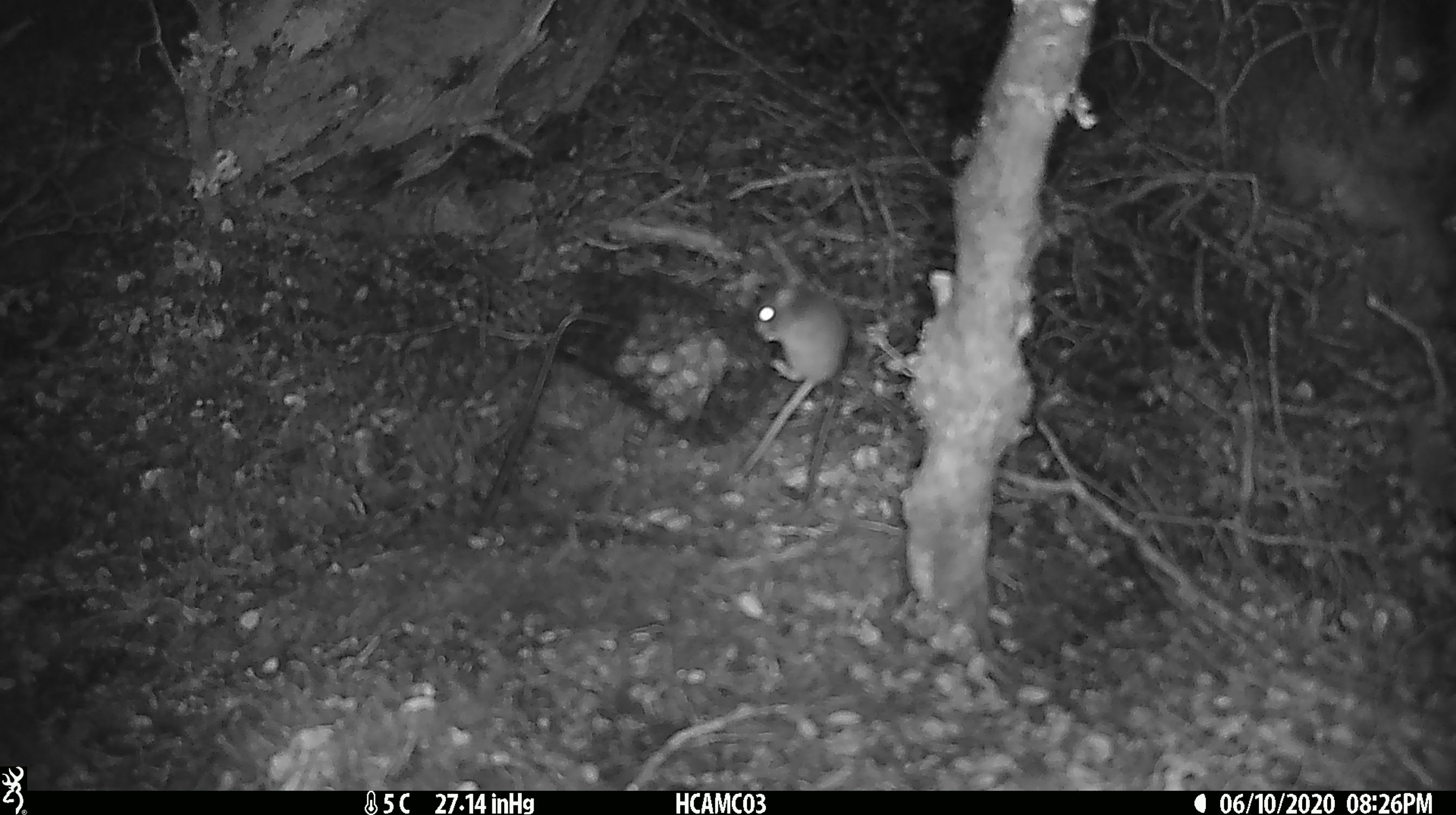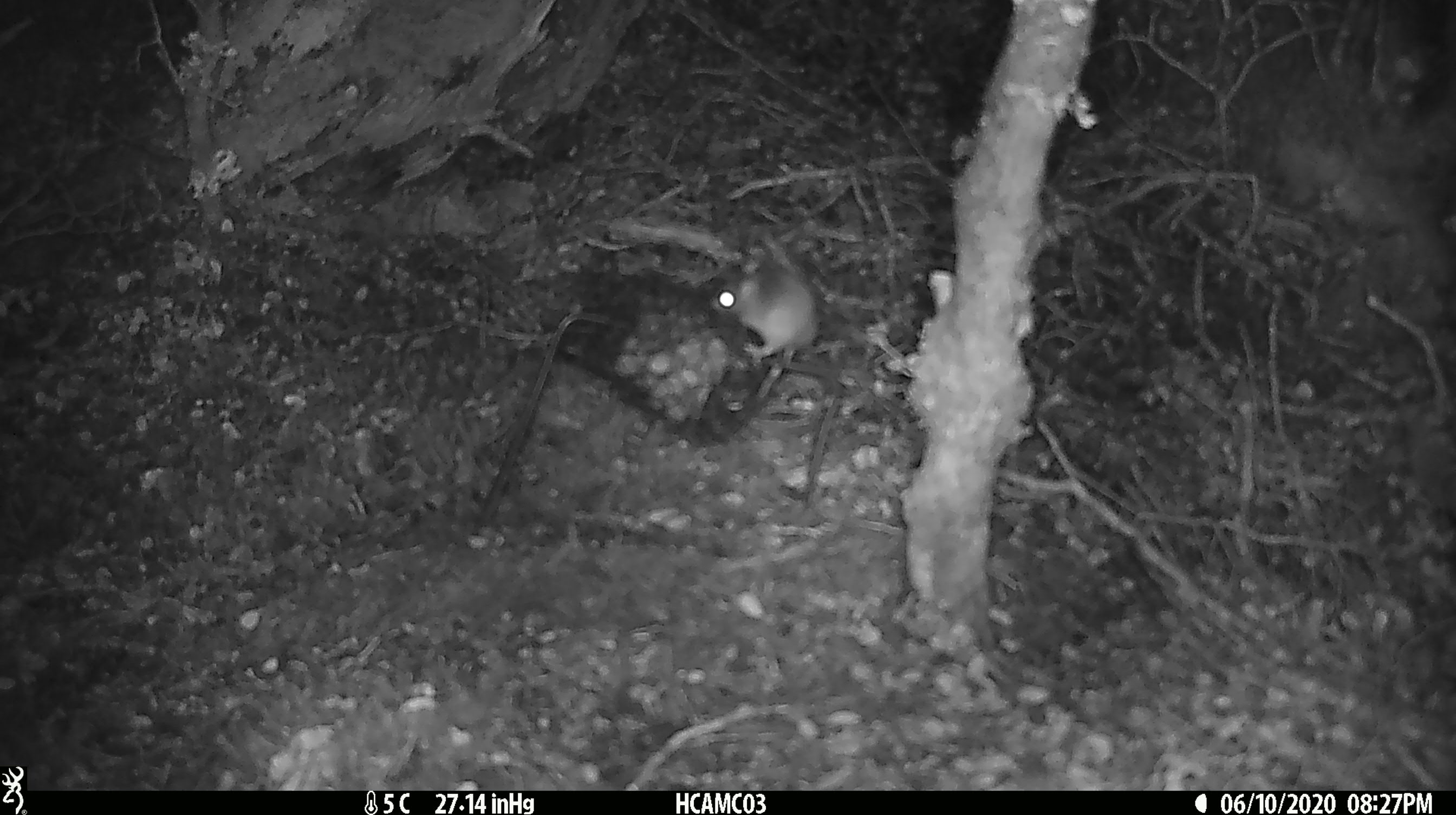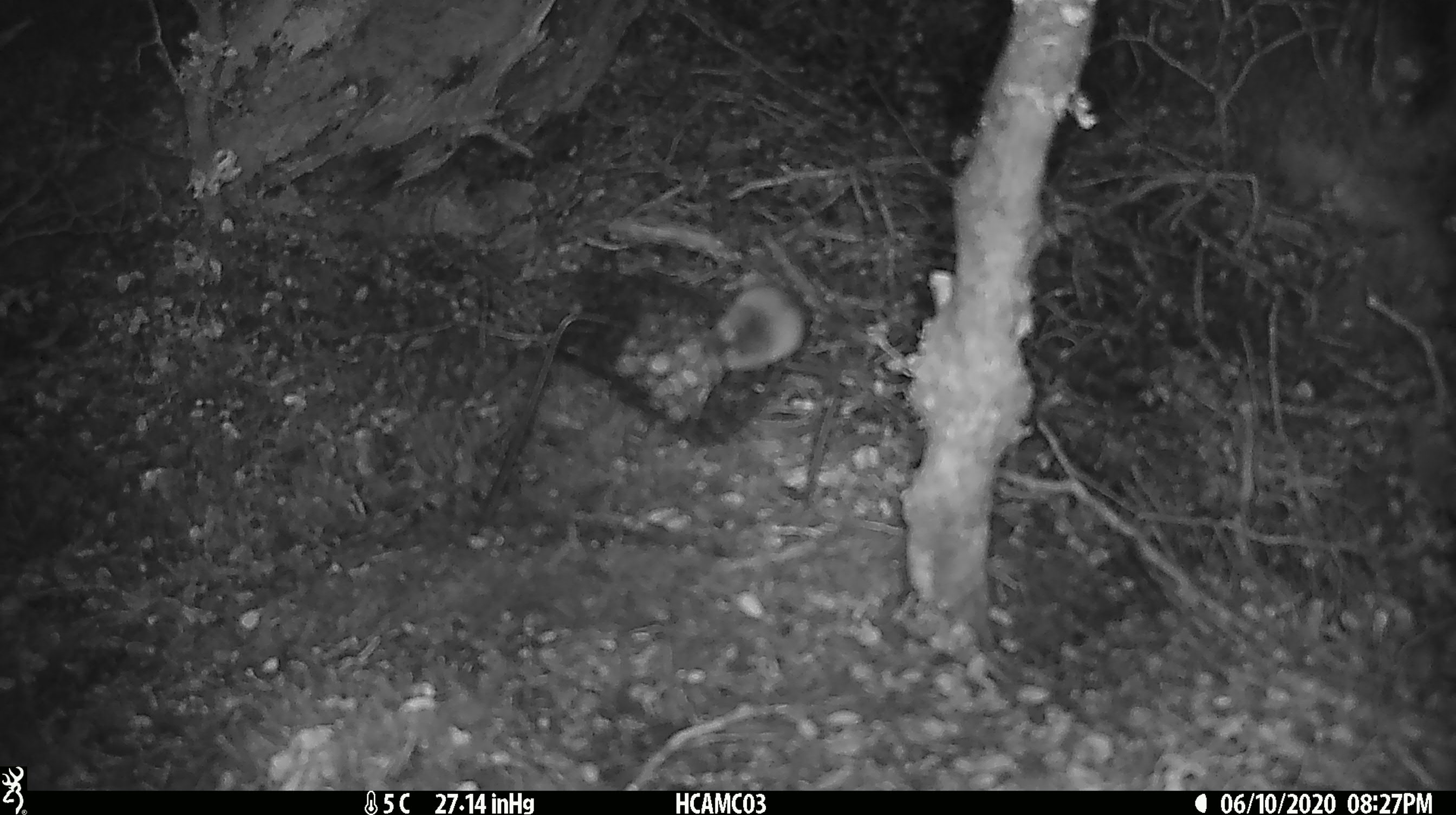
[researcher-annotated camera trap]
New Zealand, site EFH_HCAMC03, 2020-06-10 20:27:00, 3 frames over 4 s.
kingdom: Animalia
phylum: Chordata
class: Mammalia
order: Rodentia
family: Muridae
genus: Mus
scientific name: Mus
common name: mouse